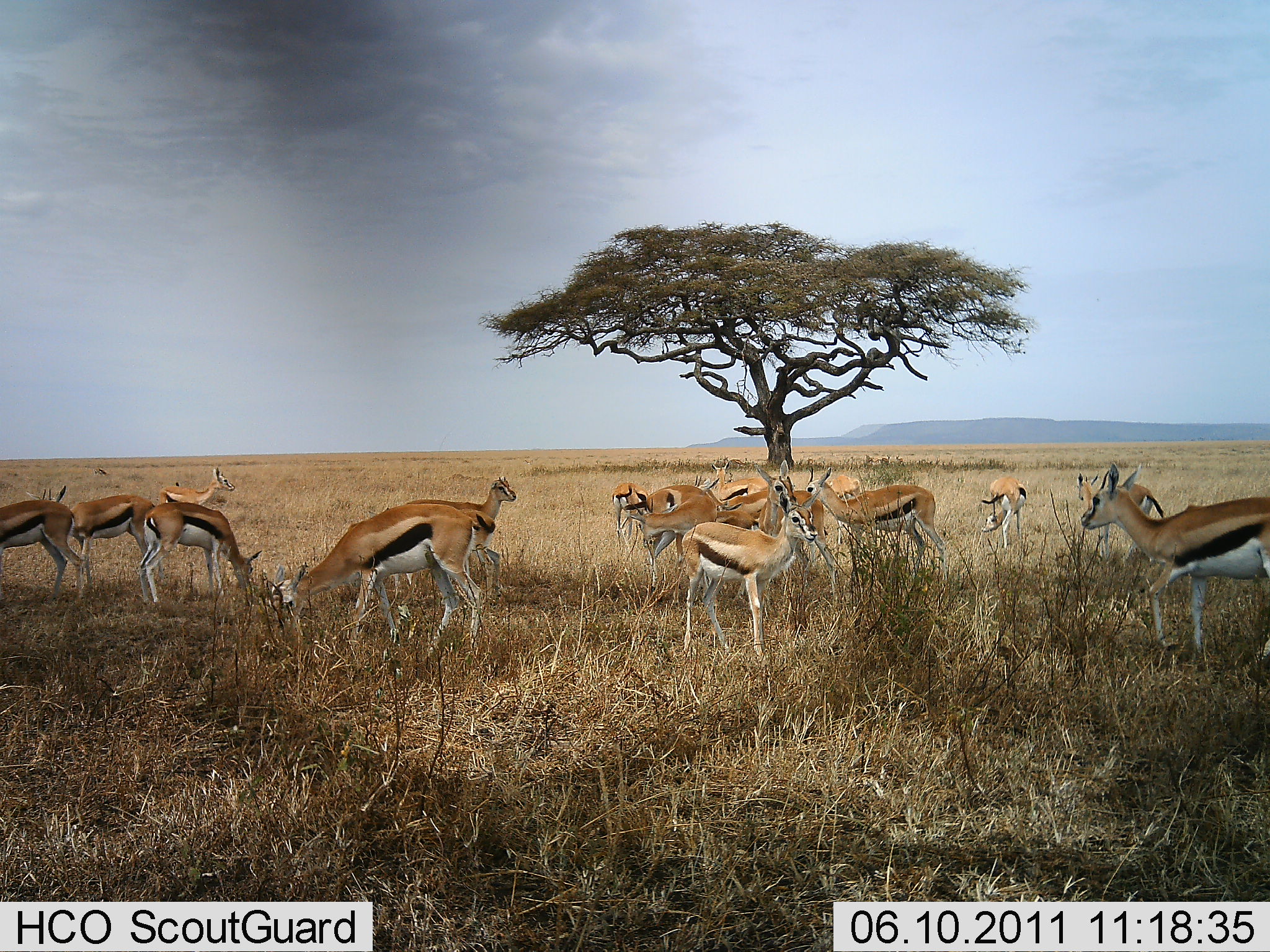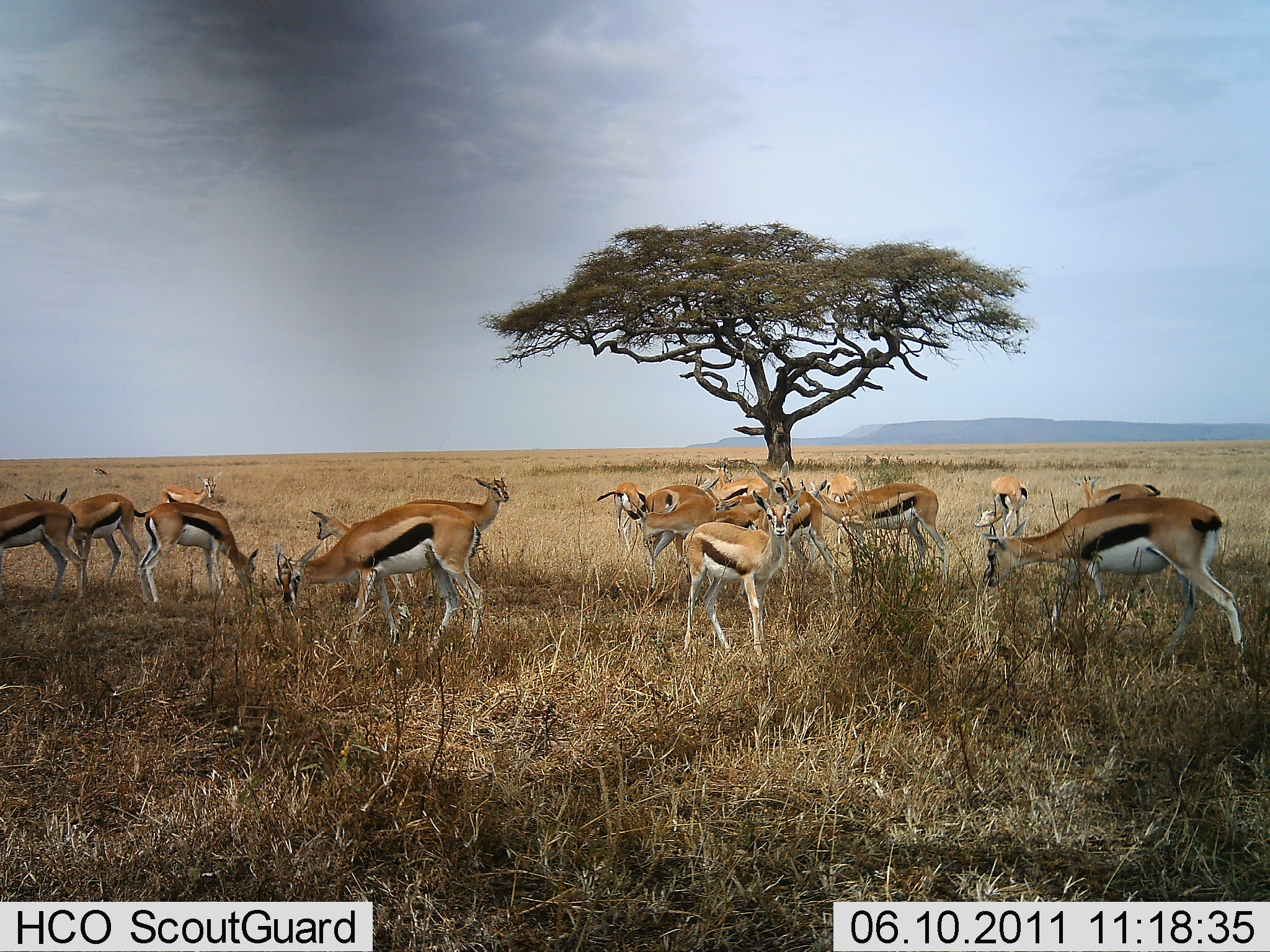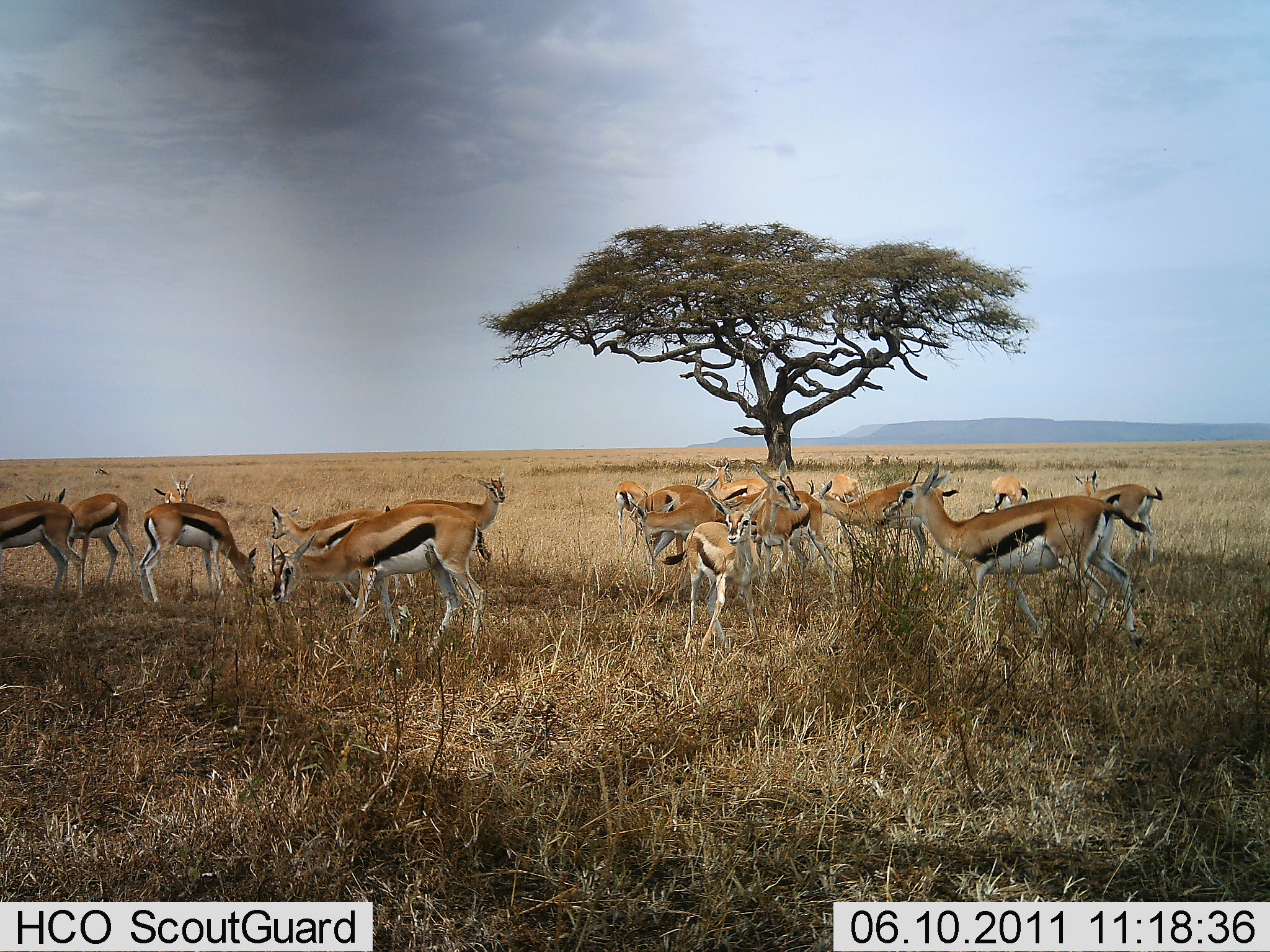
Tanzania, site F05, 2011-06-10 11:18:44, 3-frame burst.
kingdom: Animalia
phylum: Chordata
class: Mammalia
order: Artiodactyla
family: Bovidae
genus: Eudorcas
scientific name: Eudorcas thomsonii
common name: thomson's gazelle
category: gazellethomsons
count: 11-50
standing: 73%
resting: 18%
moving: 64%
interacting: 27%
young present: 18%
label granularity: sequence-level